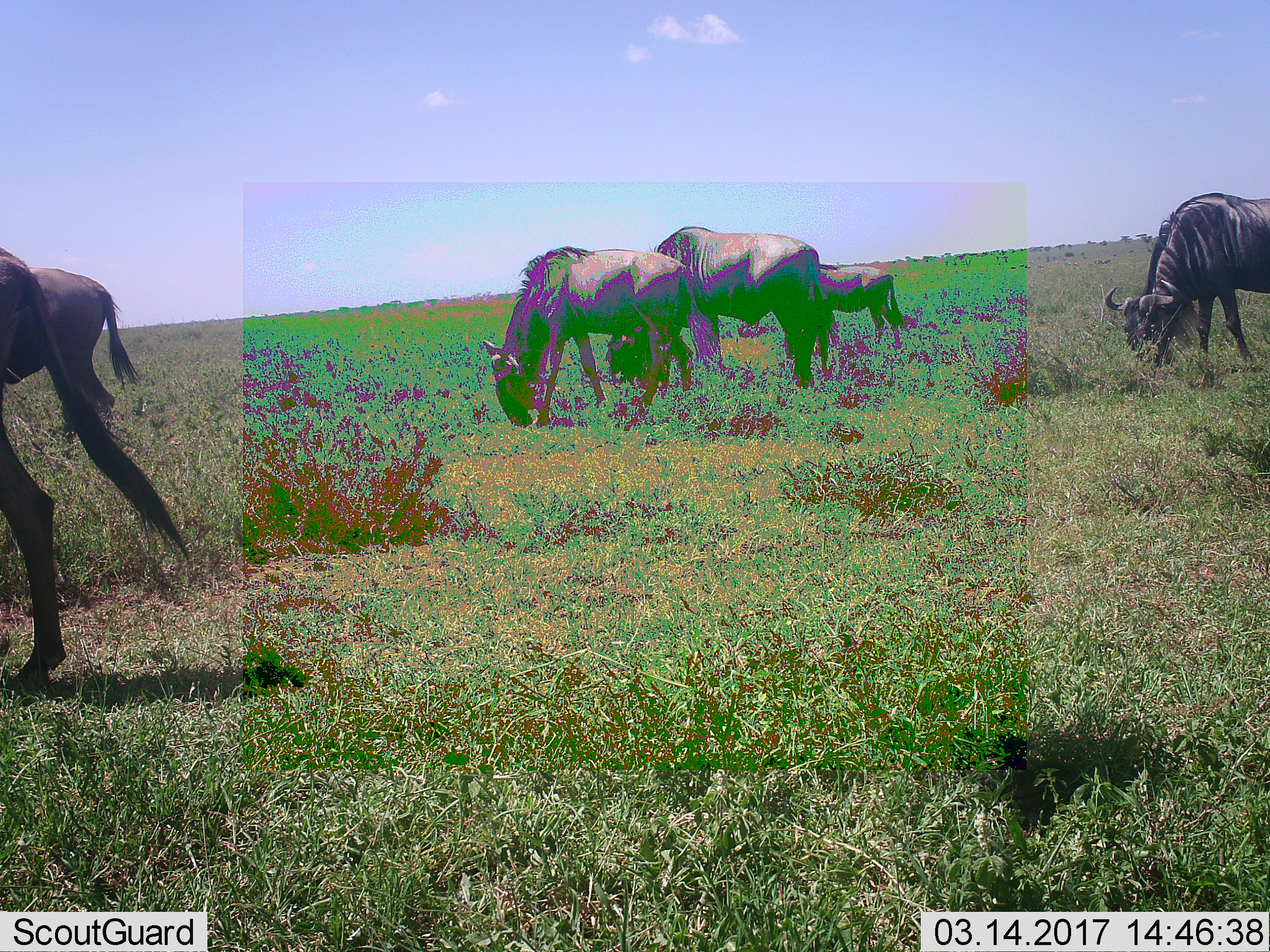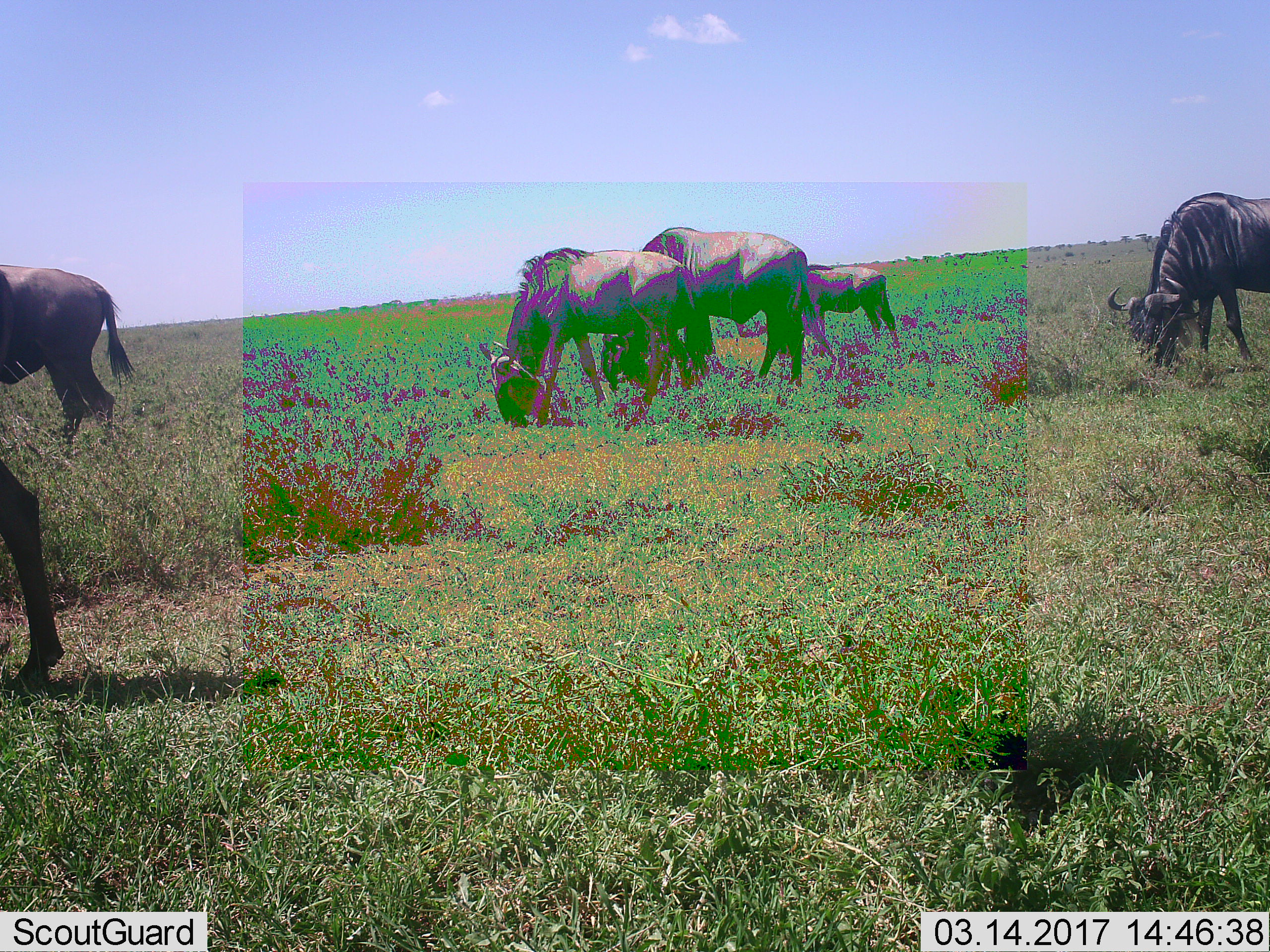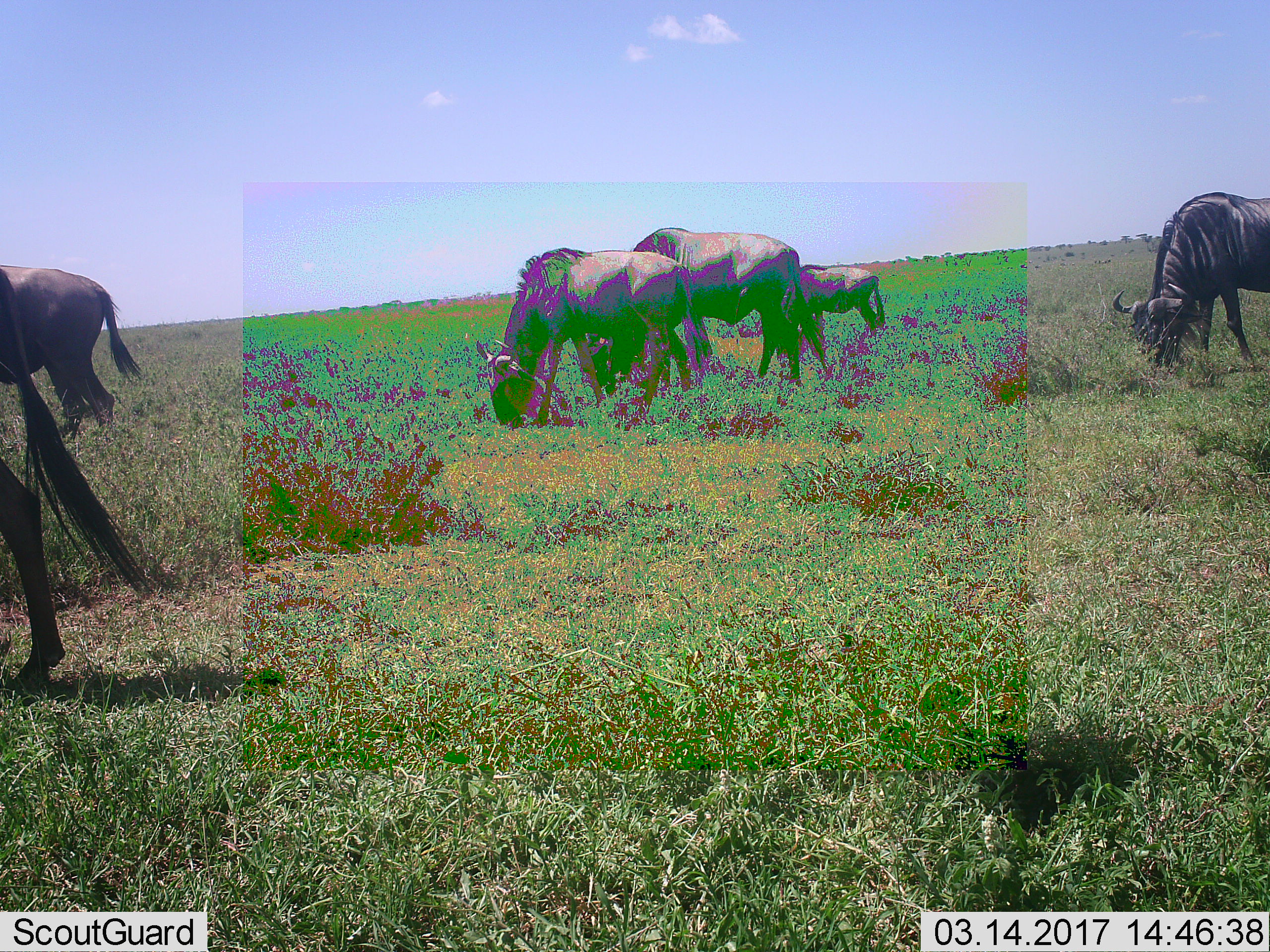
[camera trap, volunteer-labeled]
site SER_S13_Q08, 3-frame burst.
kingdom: Animalia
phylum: Chordata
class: Mammalia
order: Artiodactyla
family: Bovidae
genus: Connochaetes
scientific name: Connochaetes taurinus taurinus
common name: blue wildebeest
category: wildebeestblue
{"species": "wildebeestblue (blue wildebeest) (Connochaetes taurinus taurinus)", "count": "6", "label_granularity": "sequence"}